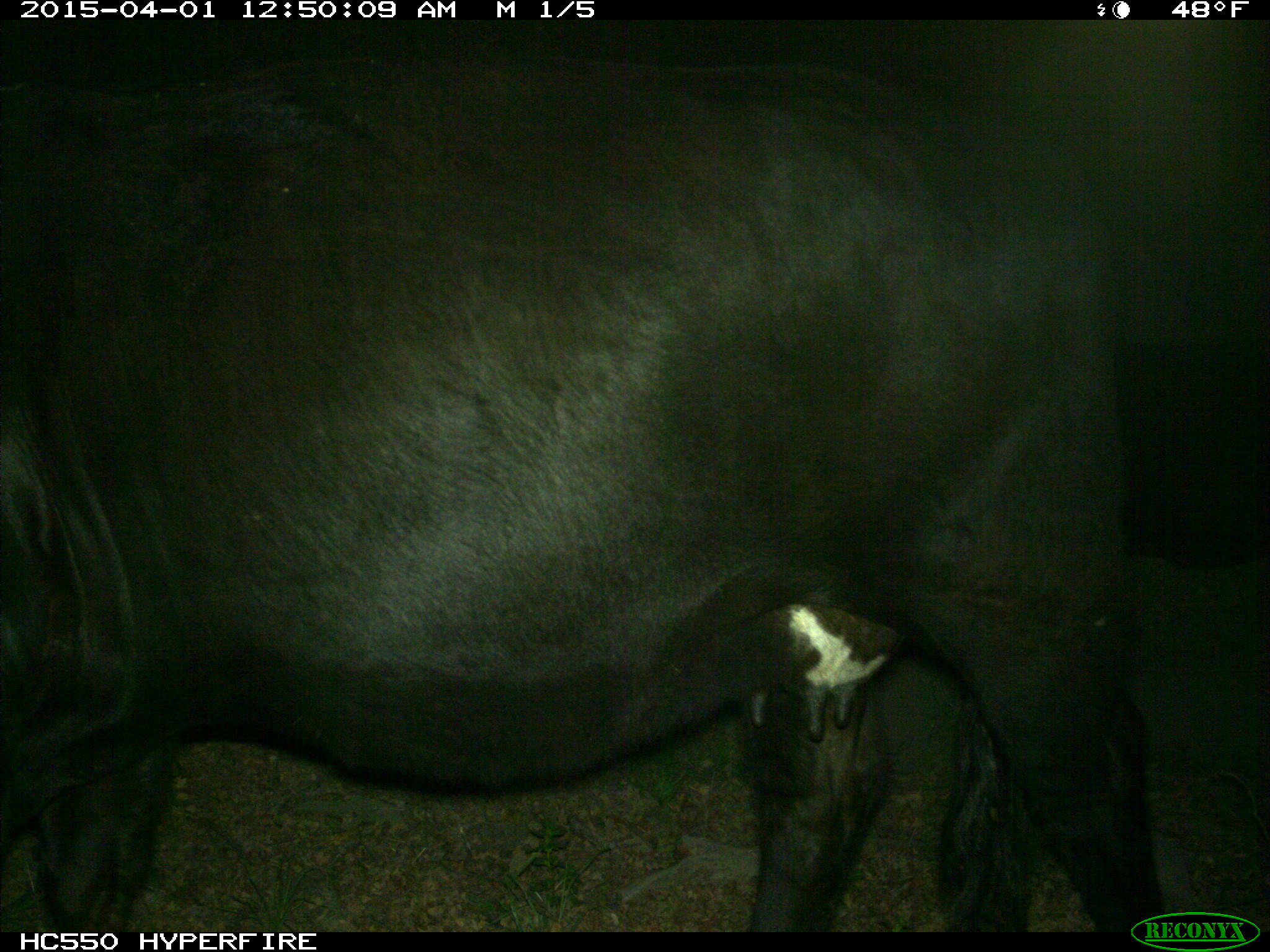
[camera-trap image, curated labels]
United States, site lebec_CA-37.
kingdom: Animalia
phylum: Chordata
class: Mammalia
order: Artiodactyla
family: Bovidae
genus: Bos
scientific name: Bos taurus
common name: domestic cow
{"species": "Bos taurus (domestic cow)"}